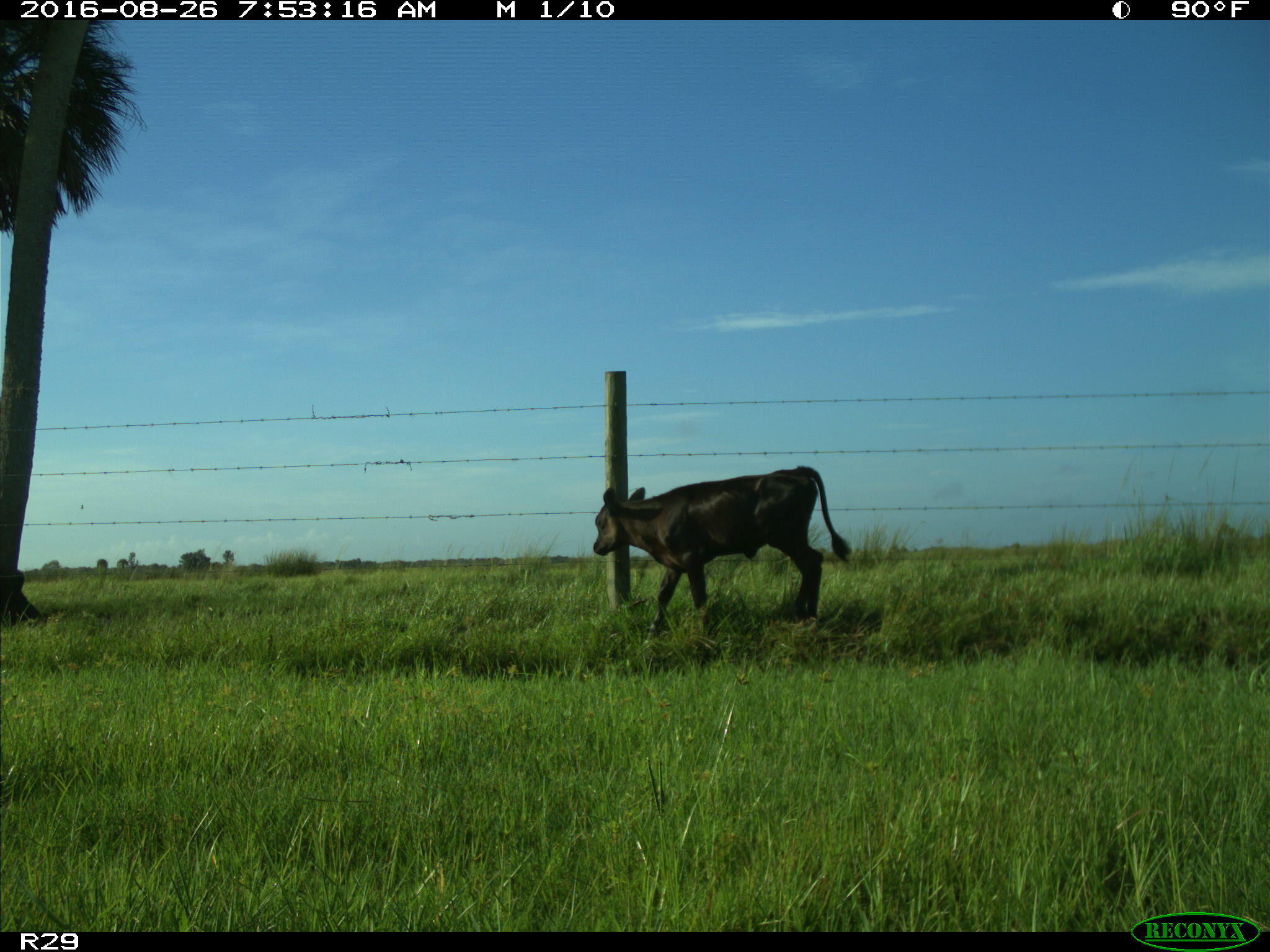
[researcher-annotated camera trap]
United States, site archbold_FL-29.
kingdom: Animalia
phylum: Chordata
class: Mammalia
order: Artiodactyla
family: Bovidae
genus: Bos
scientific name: Bos taurus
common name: domestic cow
Bos taurus (domestic cow).